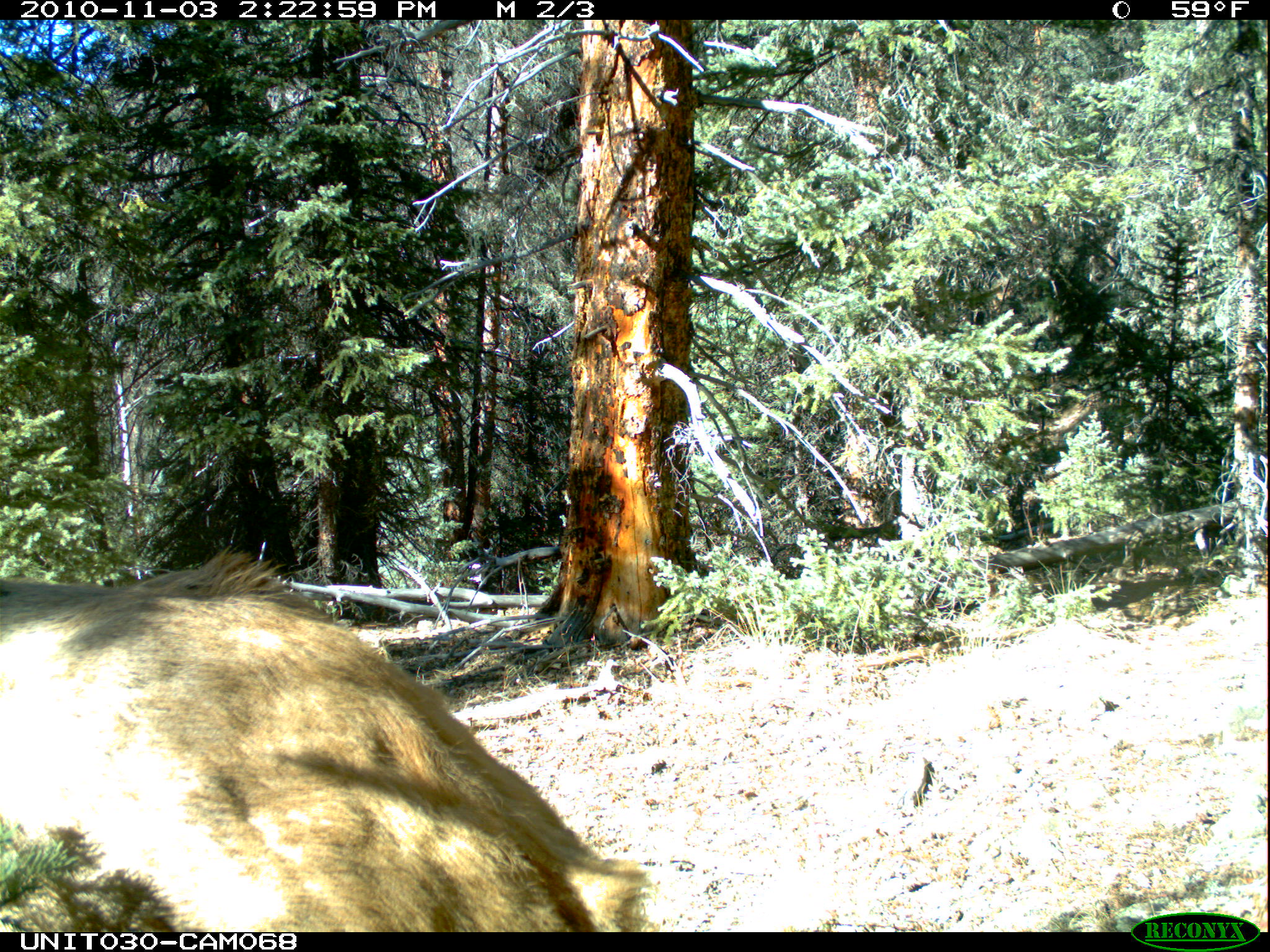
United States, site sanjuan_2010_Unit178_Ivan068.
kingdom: Animalia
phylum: Chordata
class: Mammalia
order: Artiodactyla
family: Cervidae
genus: Cervus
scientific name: Cervus elaphus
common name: red deer